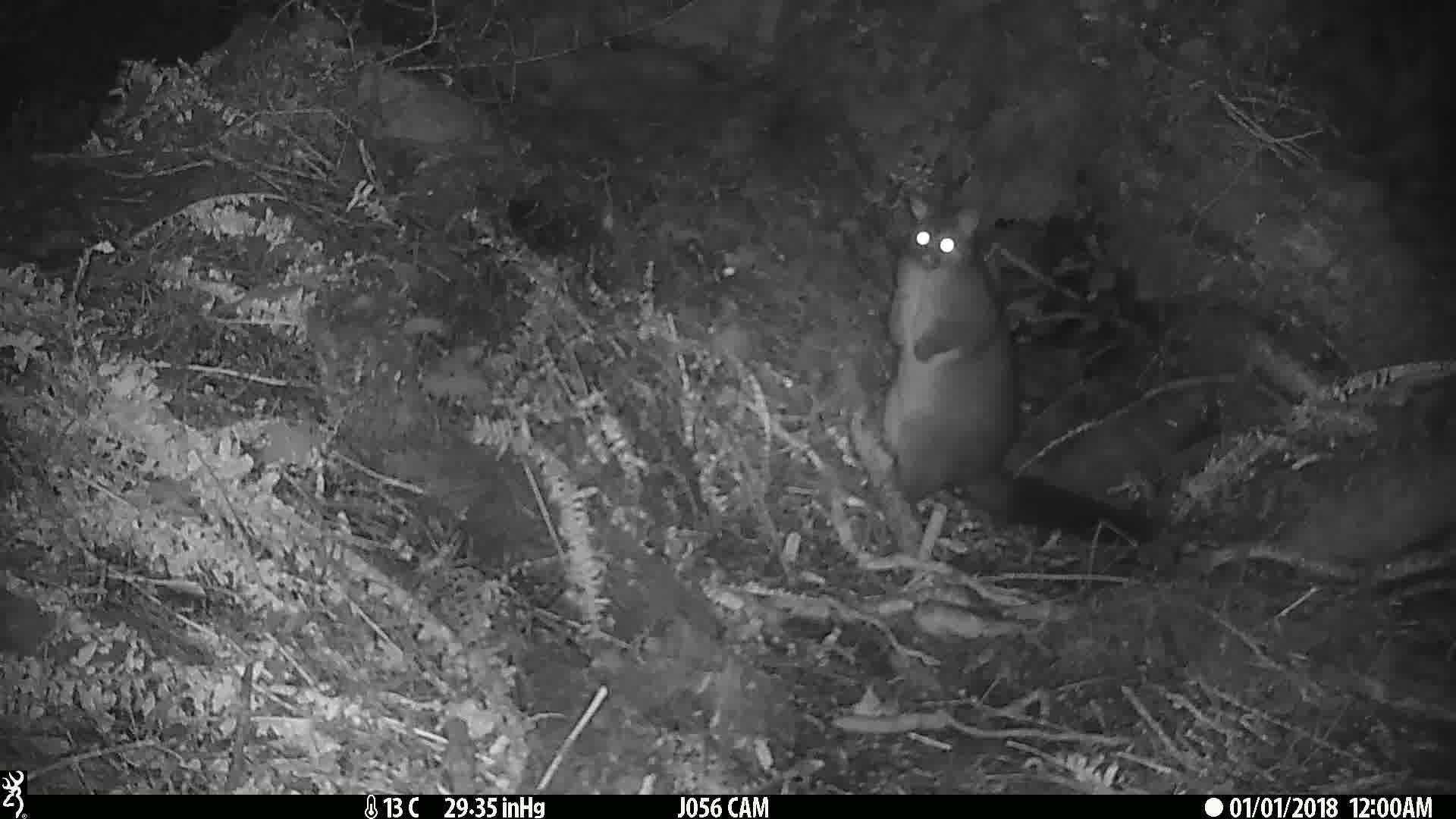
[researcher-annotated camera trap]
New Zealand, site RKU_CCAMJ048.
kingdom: Animalia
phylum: Chordata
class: Mammalia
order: Diprotodontia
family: Phalangeridae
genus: Trichosurus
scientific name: Trichosurus vulpecula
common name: common brushtail possum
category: possum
Possum (common brushtail possum) (Trichosurus vulpecula).